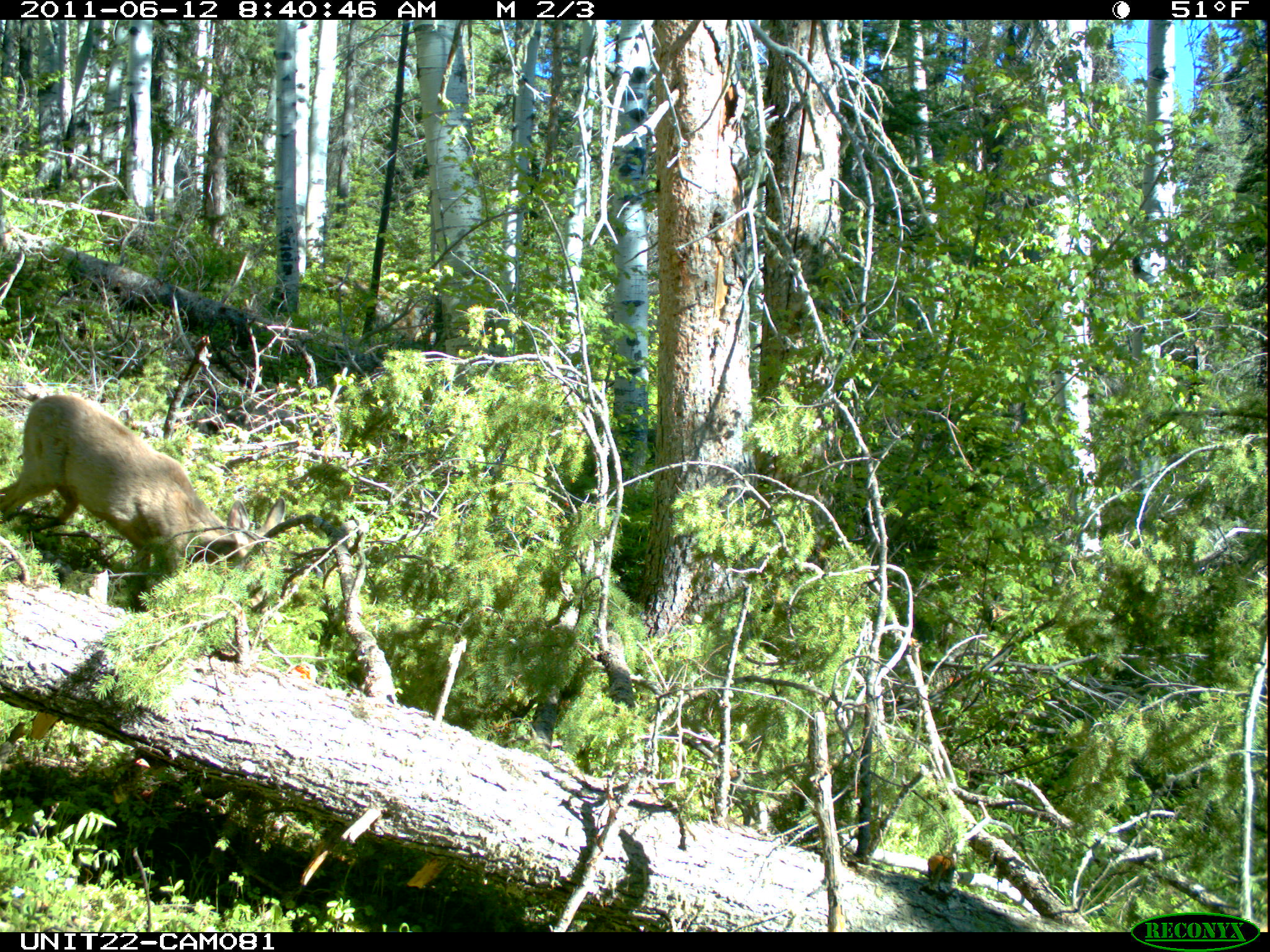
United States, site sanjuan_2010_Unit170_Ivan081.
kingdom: Animalia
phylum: Chordata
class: Mammalia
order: Artiodactyla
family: Cervidae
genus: Odocoileus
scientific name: Odocoileus hemionus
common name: mule deer